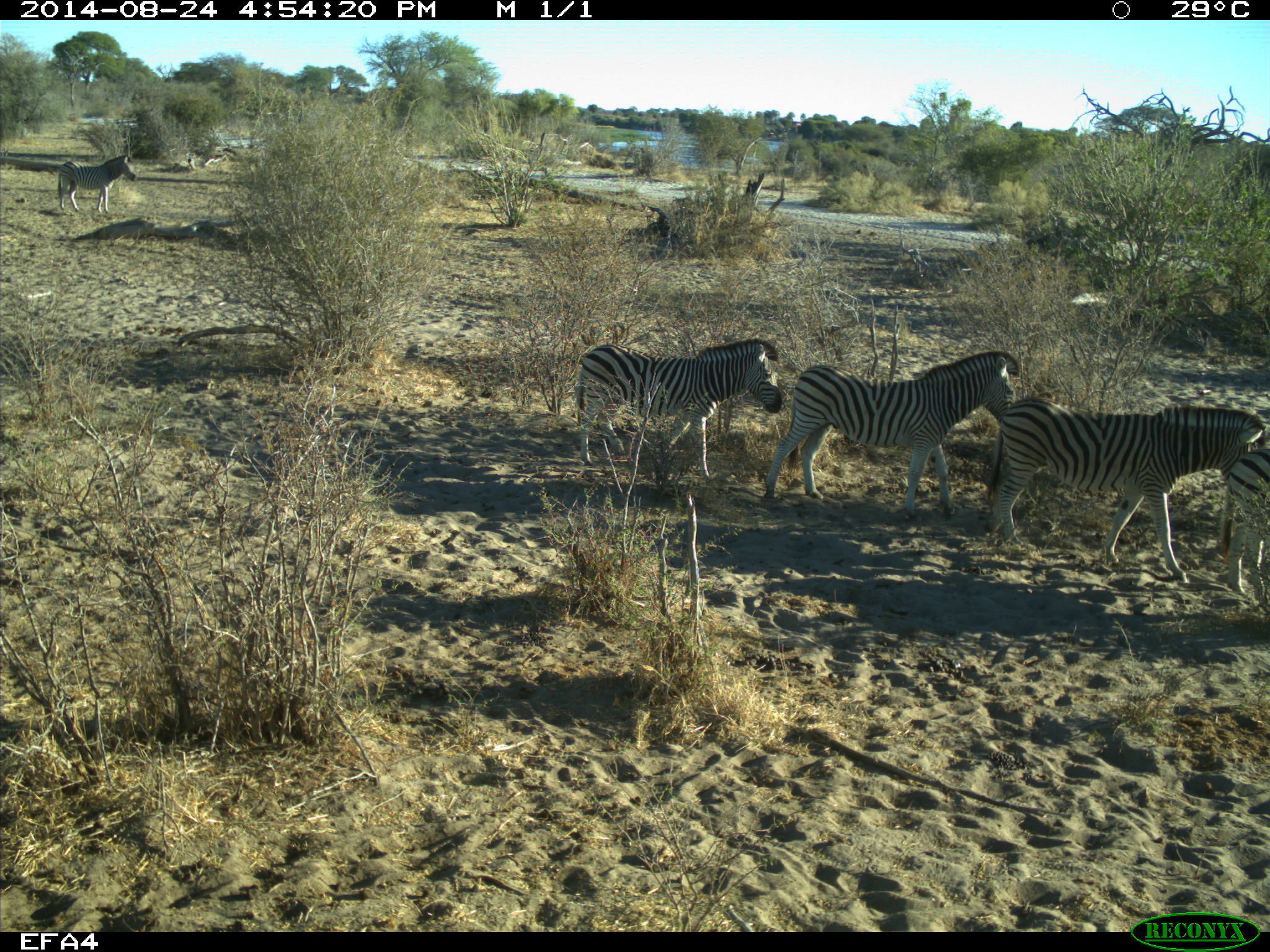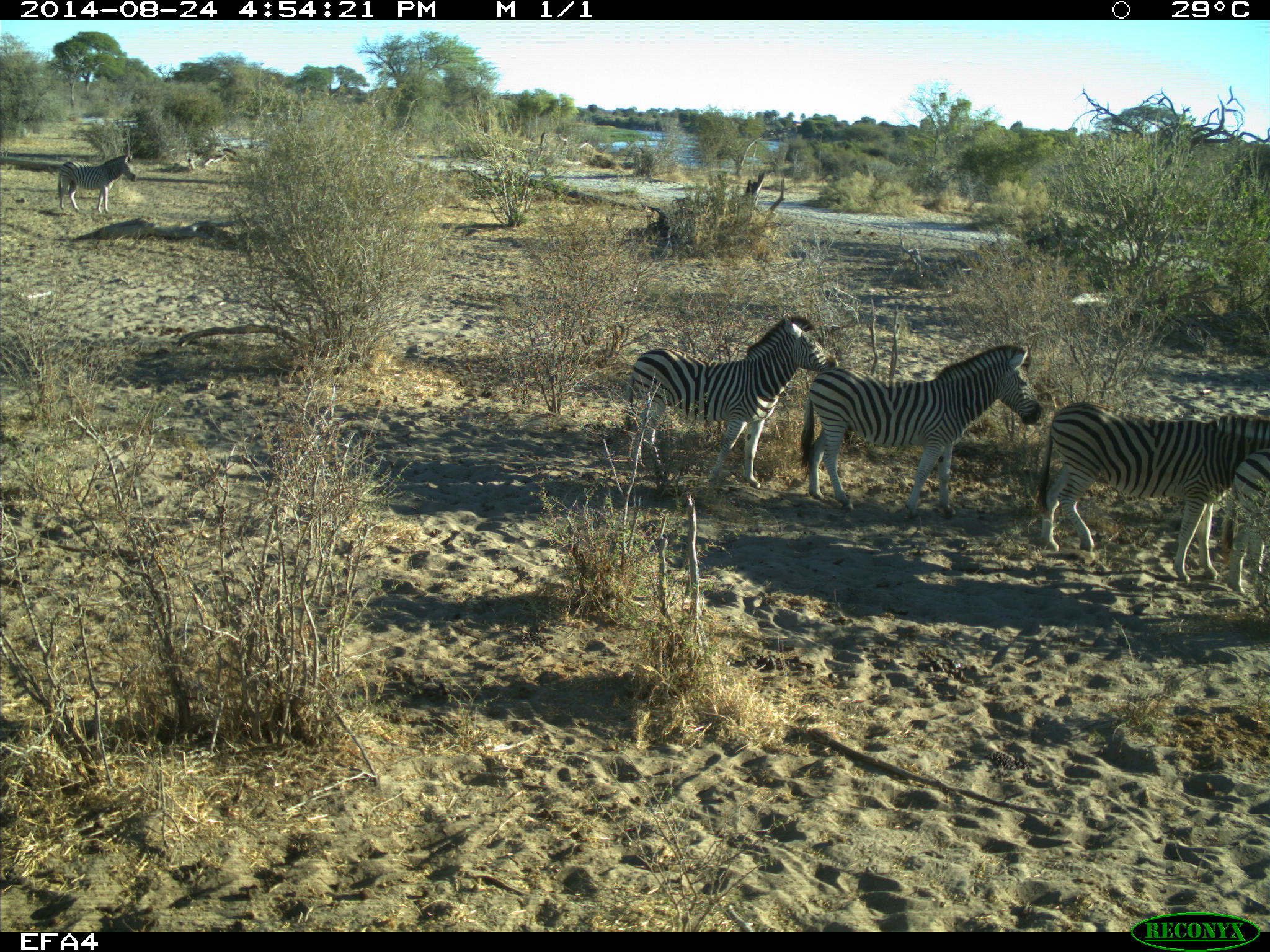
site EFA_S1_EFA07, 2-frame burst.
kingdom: Animalia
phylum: Chordata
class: Mammalia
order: Perissodactyla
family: Equidae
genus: Equus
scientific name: Equus quagga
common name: plains zebra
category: zebraplains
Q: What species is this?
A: Zebraplains (plains zebra) (Equus quagga).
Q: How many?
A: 4.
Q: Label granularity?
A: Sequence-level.